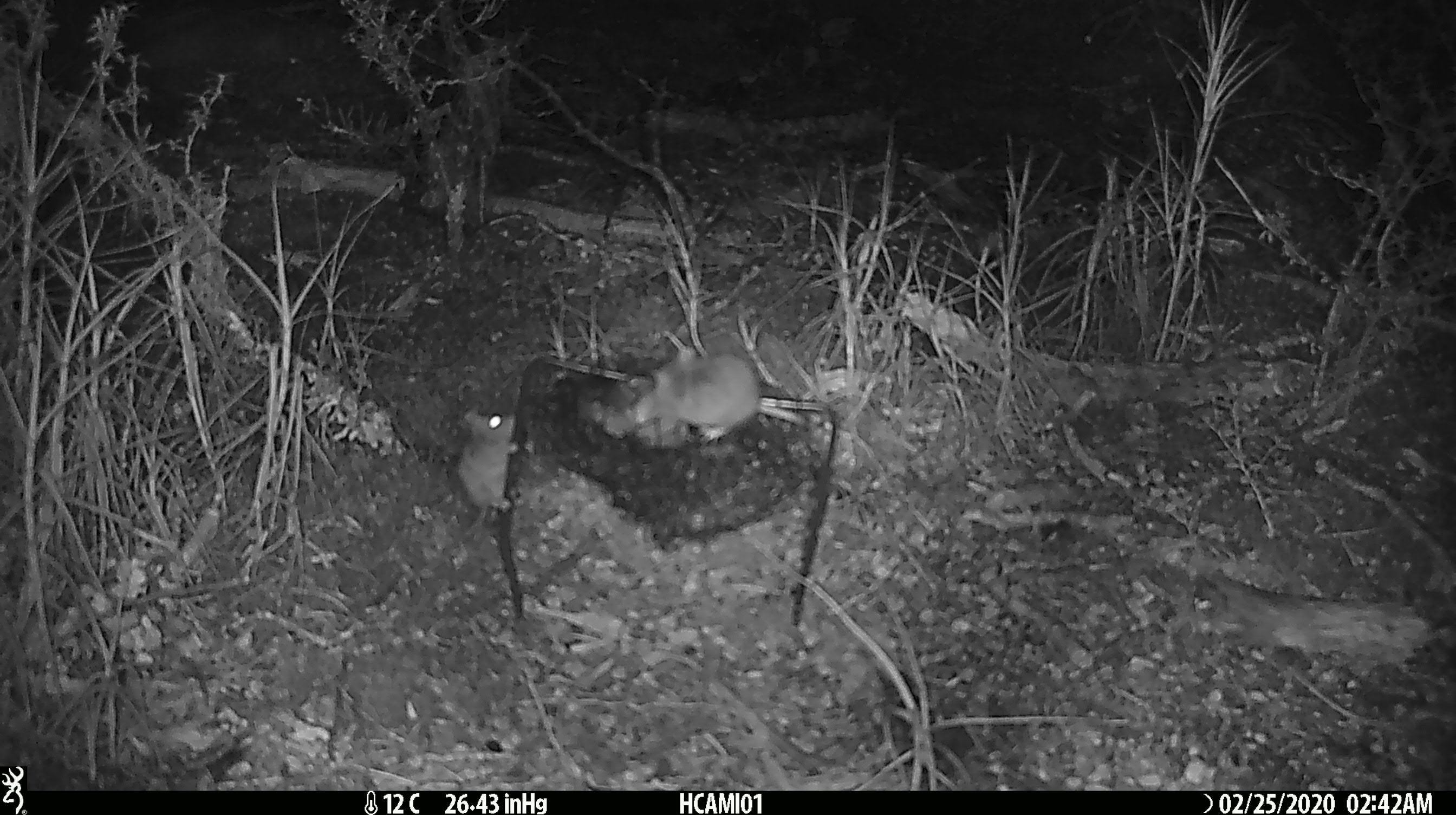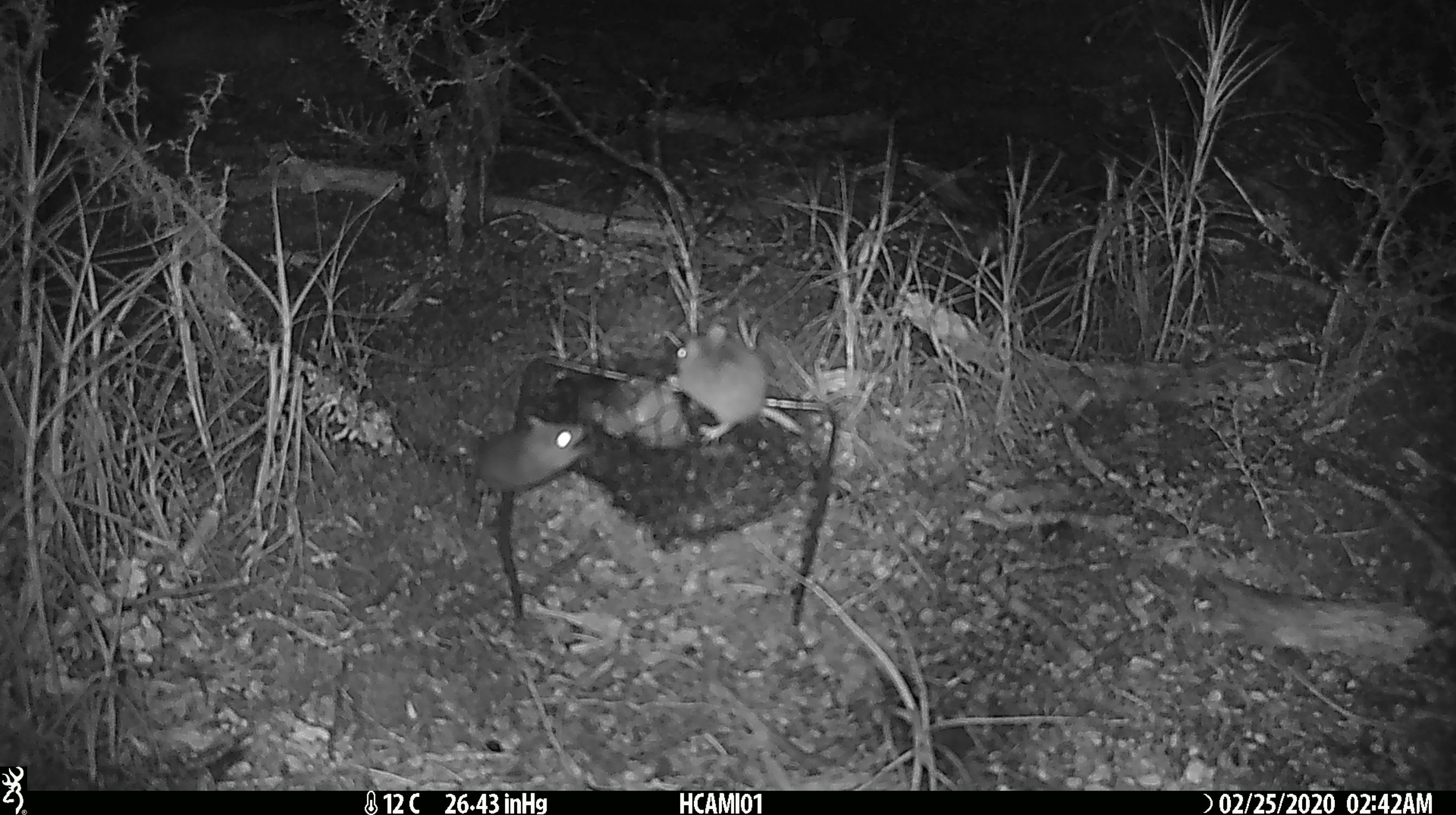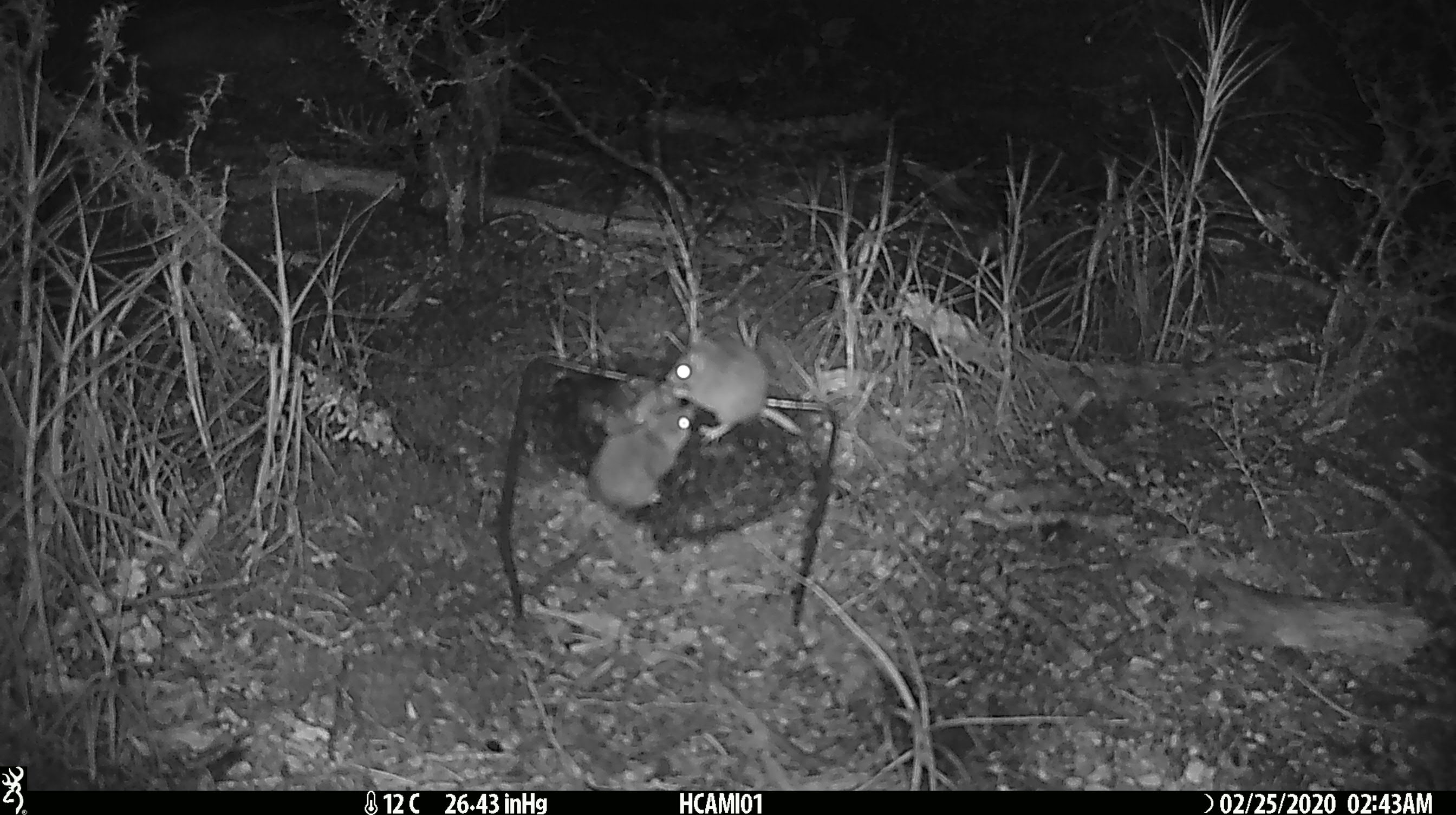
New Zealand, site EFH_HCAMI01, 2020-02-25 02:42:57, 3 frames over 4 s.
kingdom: Animalia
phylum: Chordata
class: Mammalia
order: Rodentia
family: Muridae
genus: Mus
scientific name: Mus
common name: mouse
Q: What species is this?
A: Mouse (Mus).